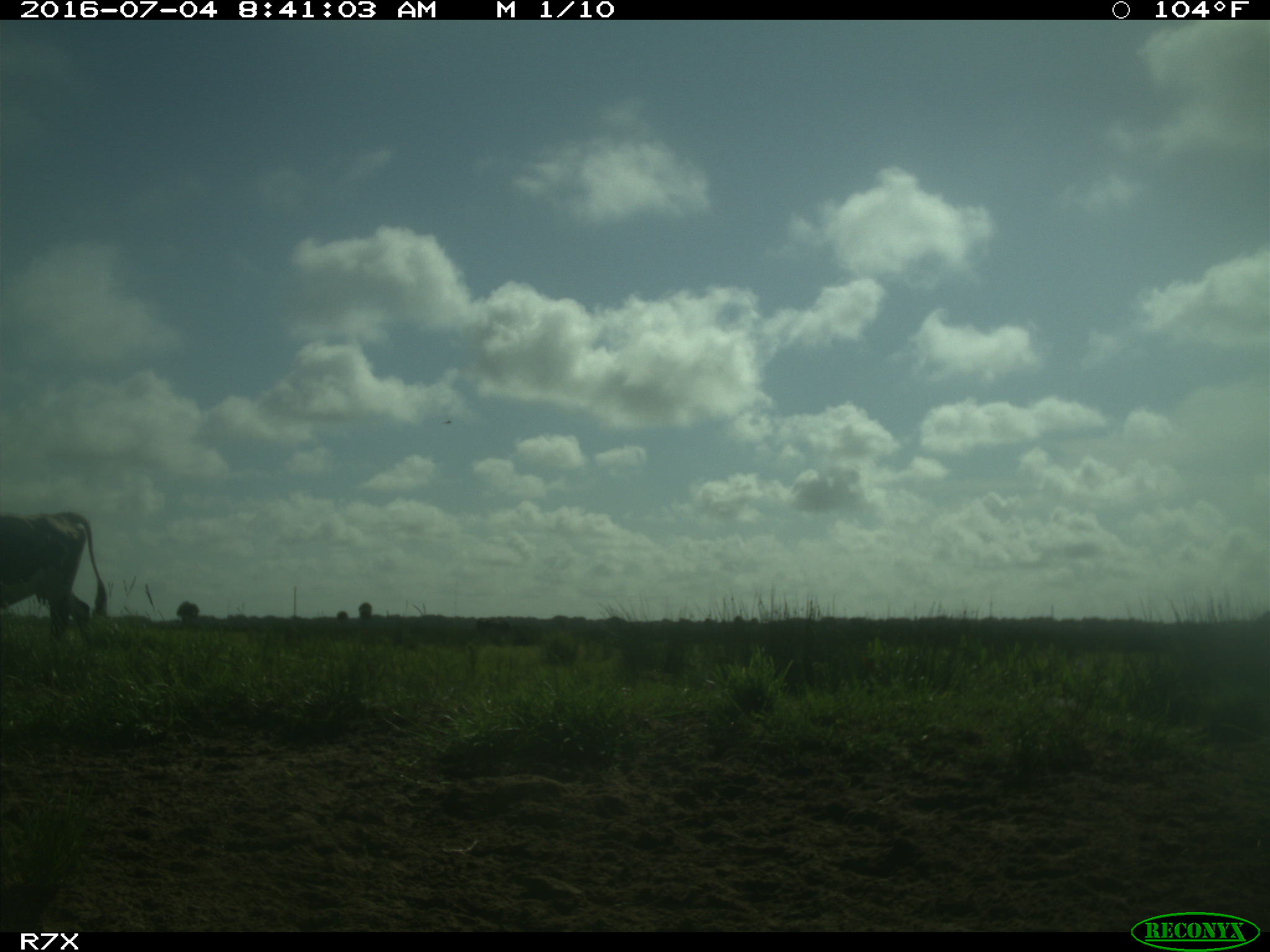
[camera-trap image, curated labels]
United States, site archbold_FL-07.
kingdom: Animalia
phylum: Chordata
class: Mammalia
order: Artiodactyla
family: Bovidae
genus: Bos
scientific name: Bos taurus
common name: domestic cow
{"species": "Bos taurus (domestic cow)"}